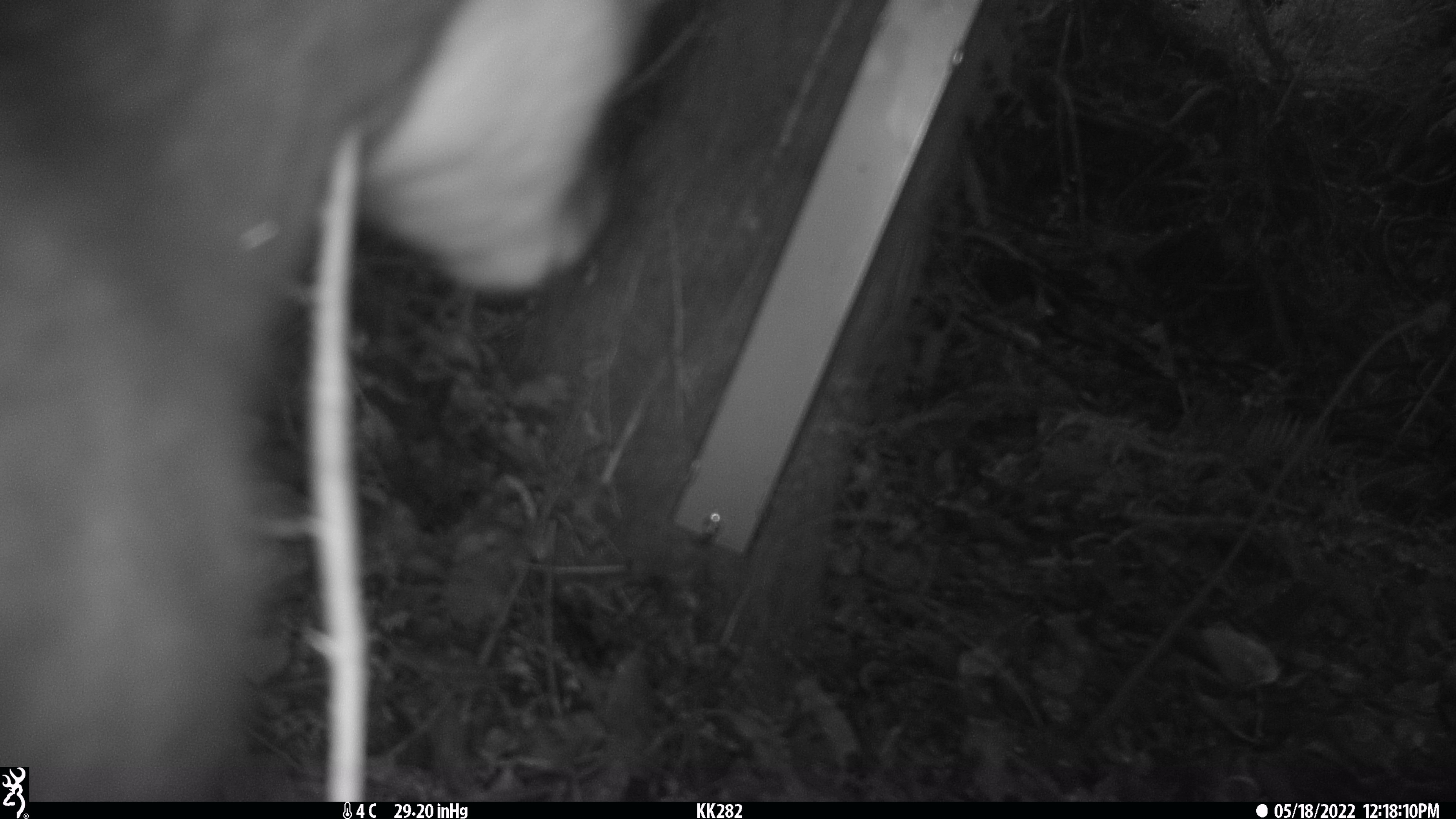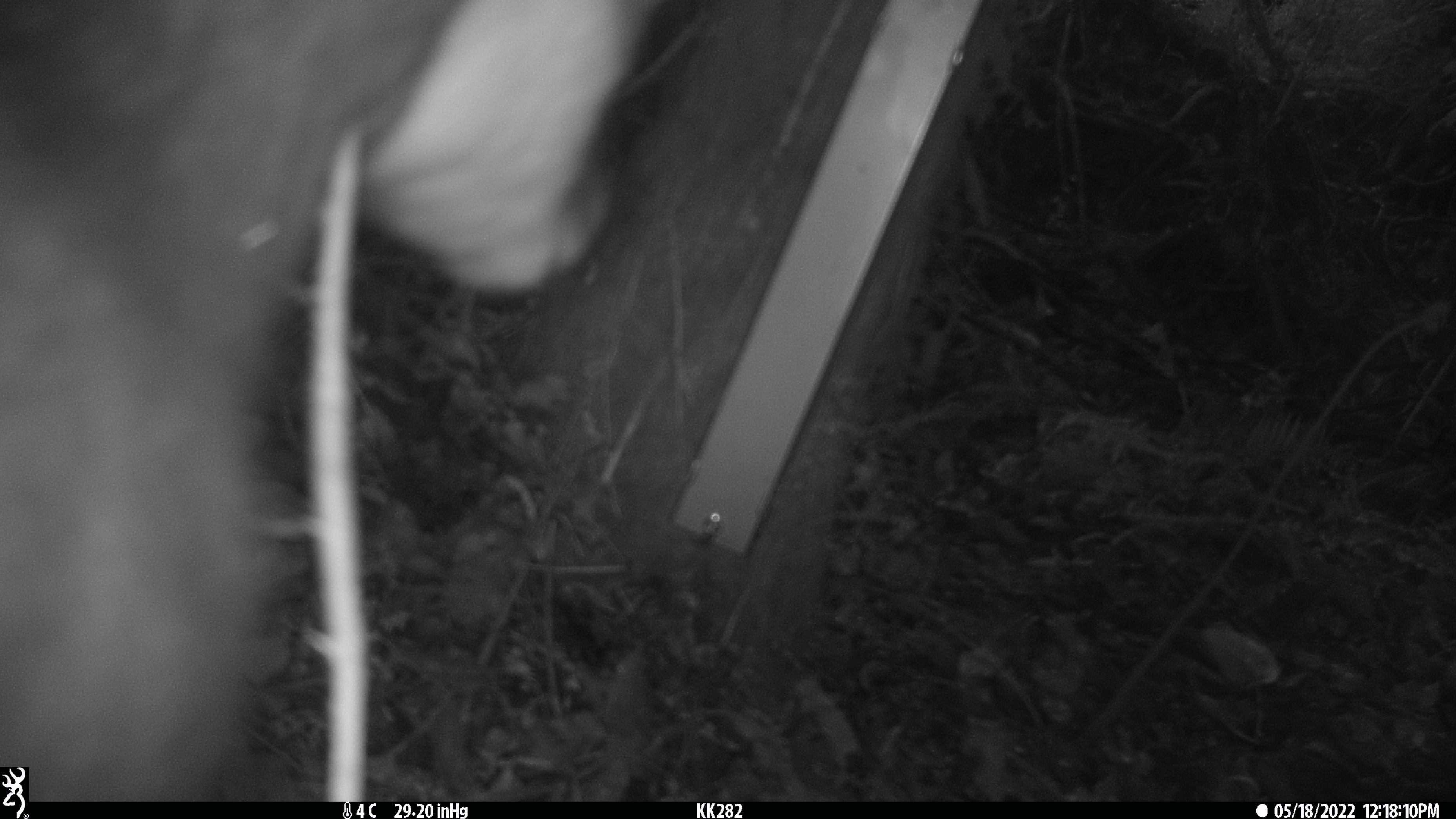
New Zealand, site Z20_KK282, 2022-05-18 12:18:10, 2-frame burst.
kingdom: Animalia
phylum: Chordata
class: Mammalia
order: Artiodactyla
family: Bovidae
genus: Rupicapra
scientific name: Rupicapra rupicapra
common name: alpine chamois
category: chamois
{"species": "chamois (alpine chamois) (Rupicapra rupicapra)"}